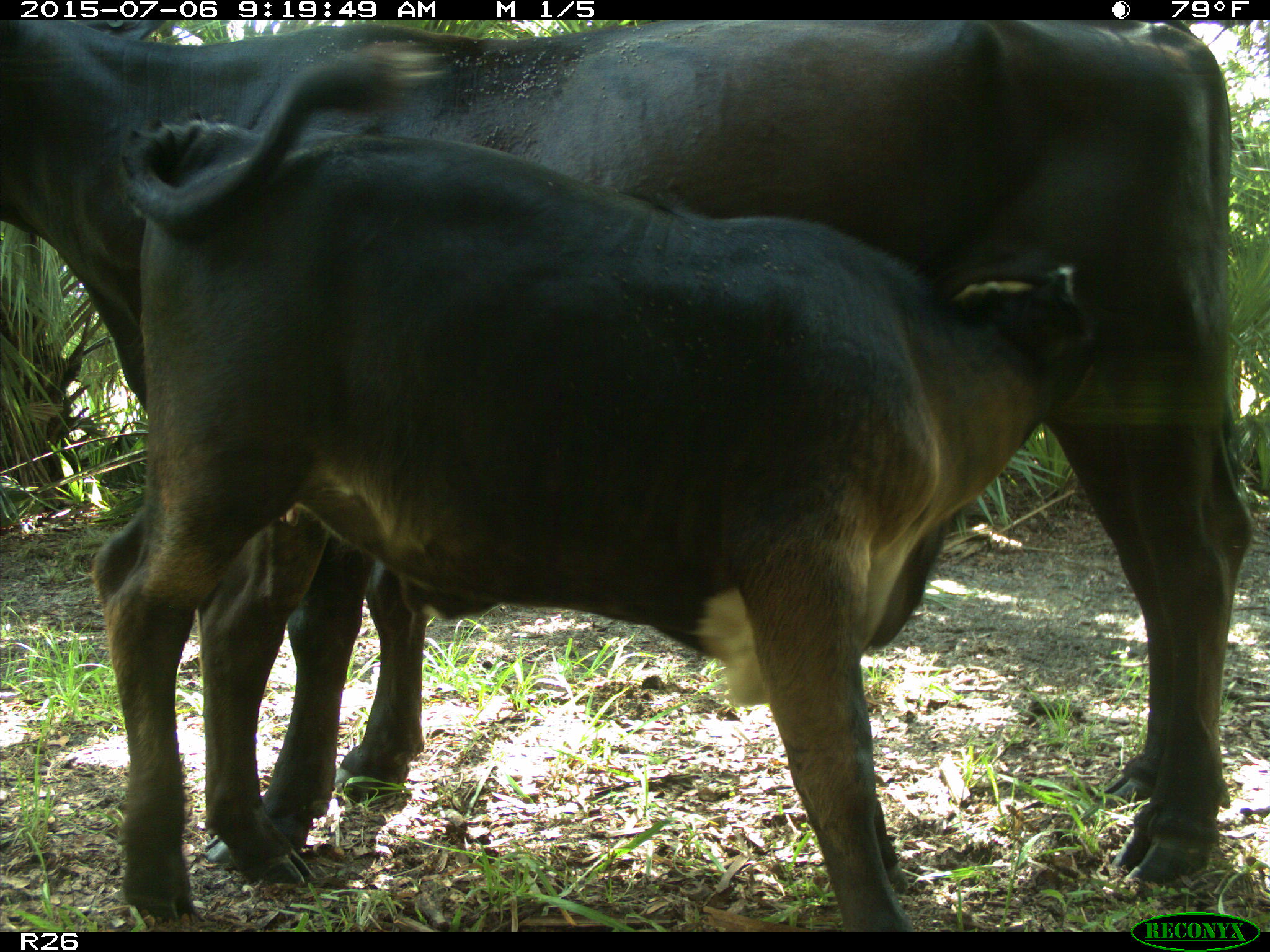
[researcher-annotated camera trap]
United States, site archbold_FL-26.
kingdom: Animalia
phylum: Chordata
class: Mammalia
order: Artiodactyla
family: Bovidae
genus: Bos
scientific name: Bos taurus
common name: domestic cow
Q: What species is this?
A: Bos taurus (domestic cow).